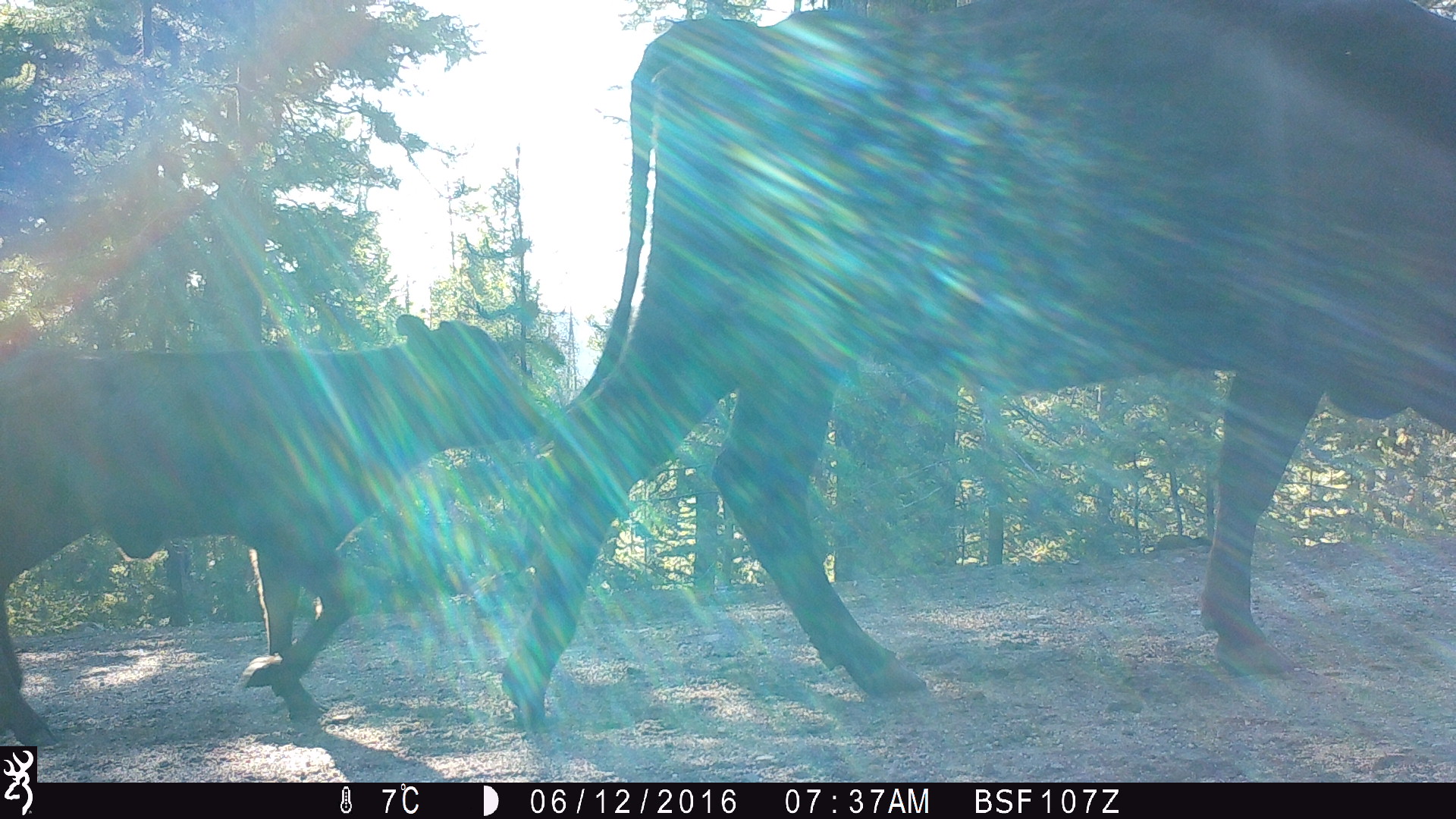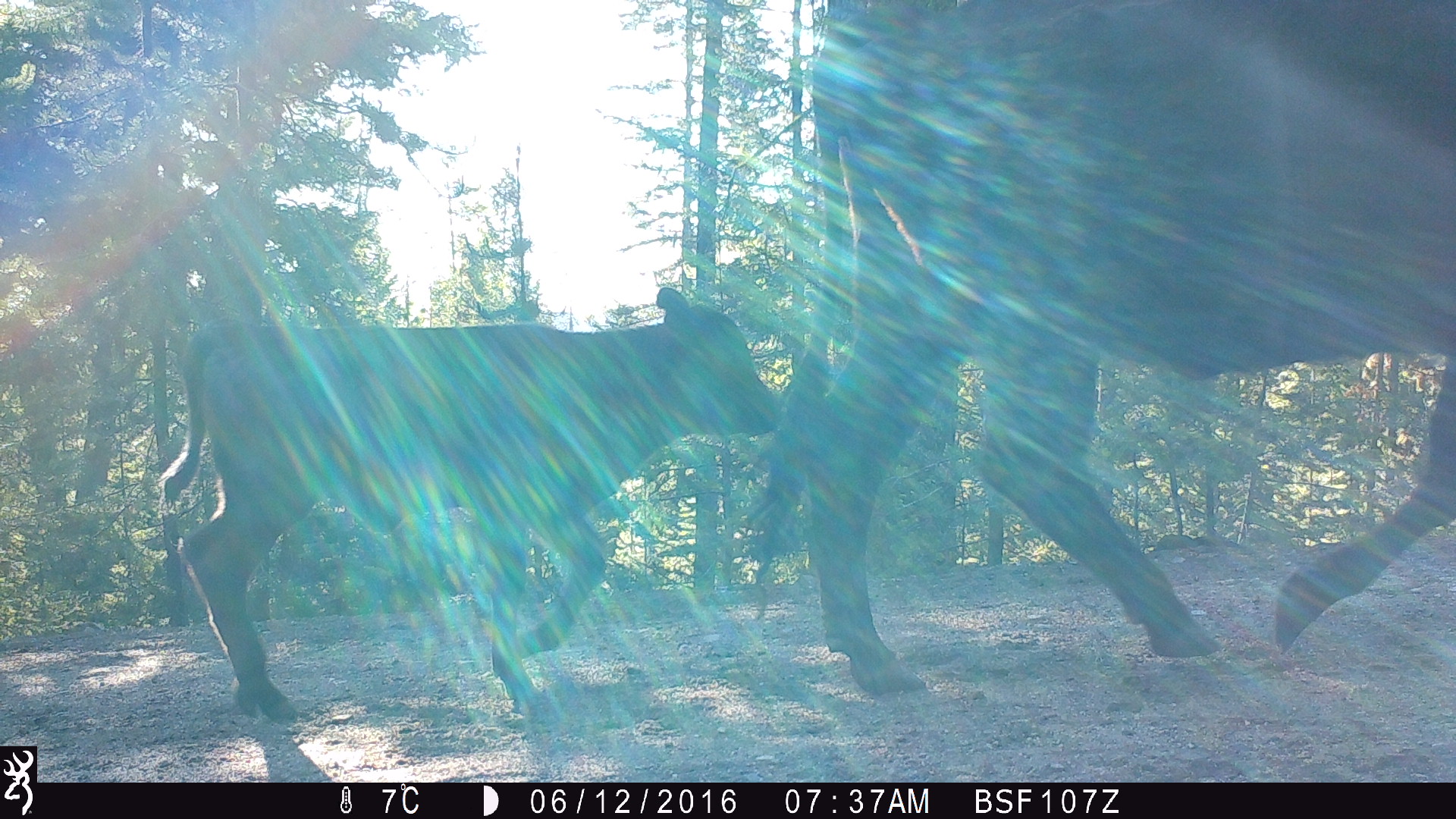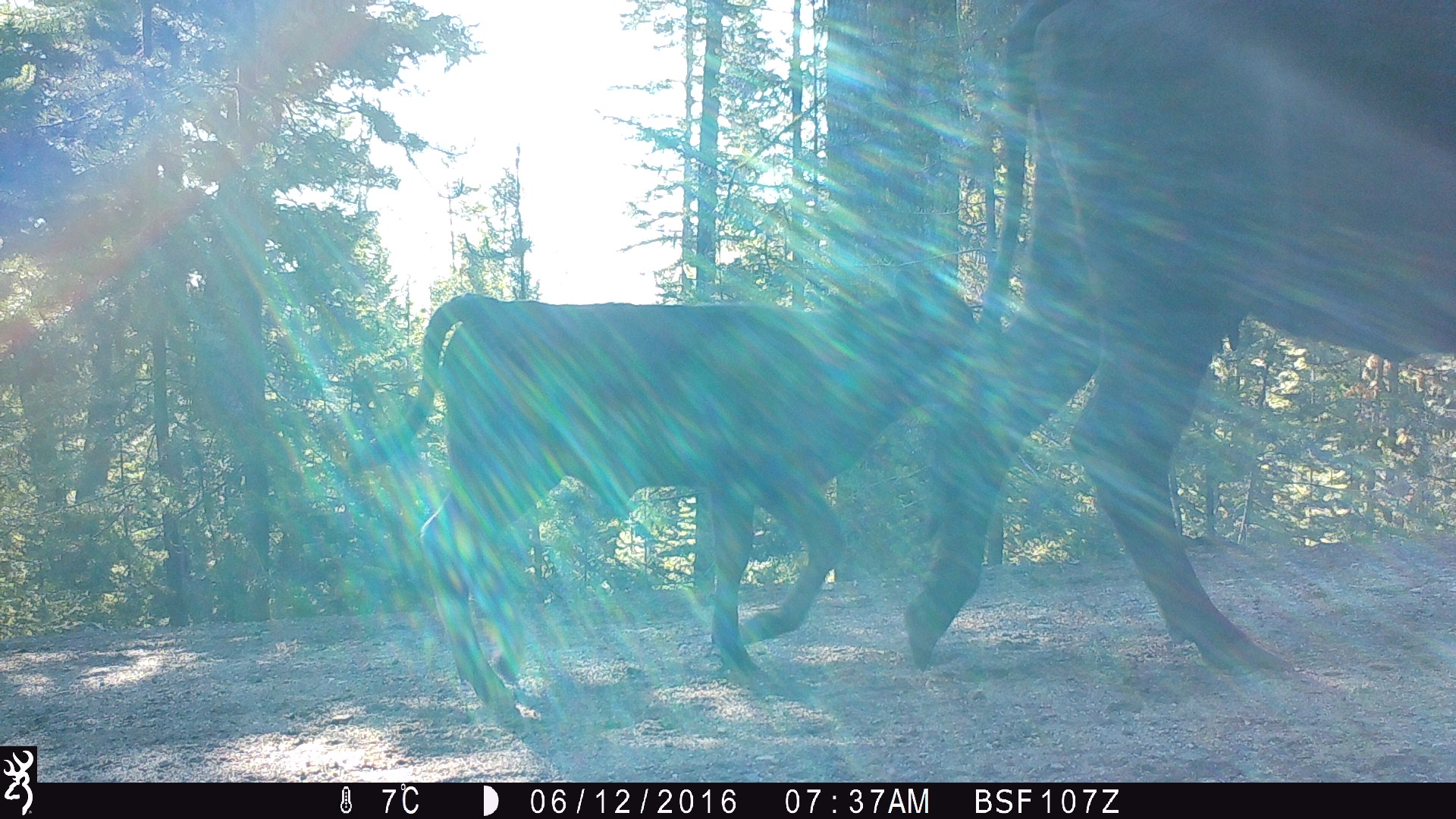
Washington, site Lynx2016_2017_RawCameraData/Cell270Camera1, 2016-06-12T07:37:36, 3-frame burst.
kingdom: Animalia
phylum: Chordata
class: Mammalia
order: Artiodactyla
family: Bovidae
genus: Bos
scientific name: Bos taurus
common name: domestic cattle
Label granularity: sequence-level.